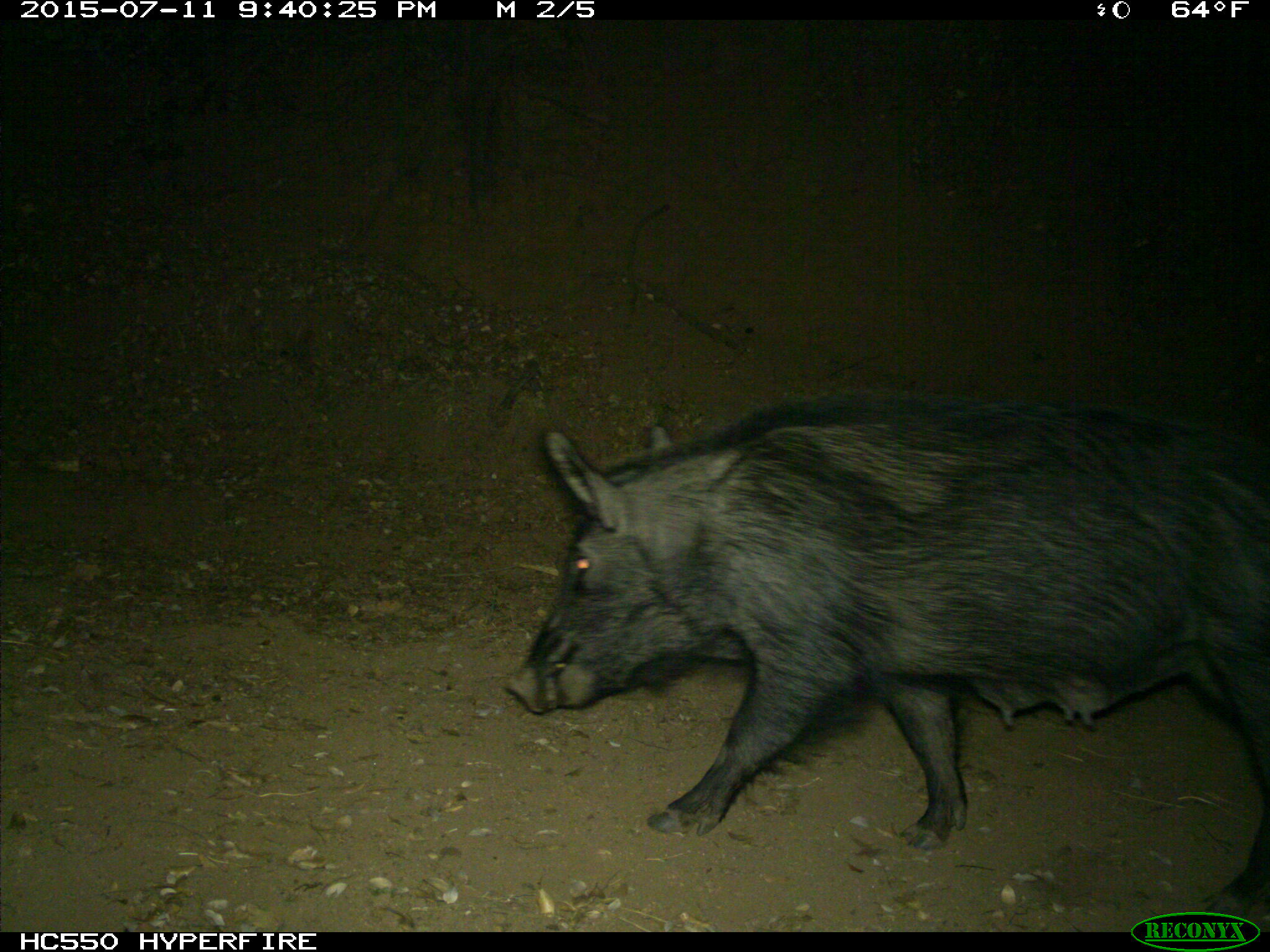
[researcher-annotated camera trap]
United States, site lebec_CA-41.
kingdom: Animalia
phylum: Chordata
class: Mammalia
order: Artiodactyla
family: Suidae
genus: Sus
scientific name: Sus scrofa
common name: wild boar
Sus scrofa (wild boar).